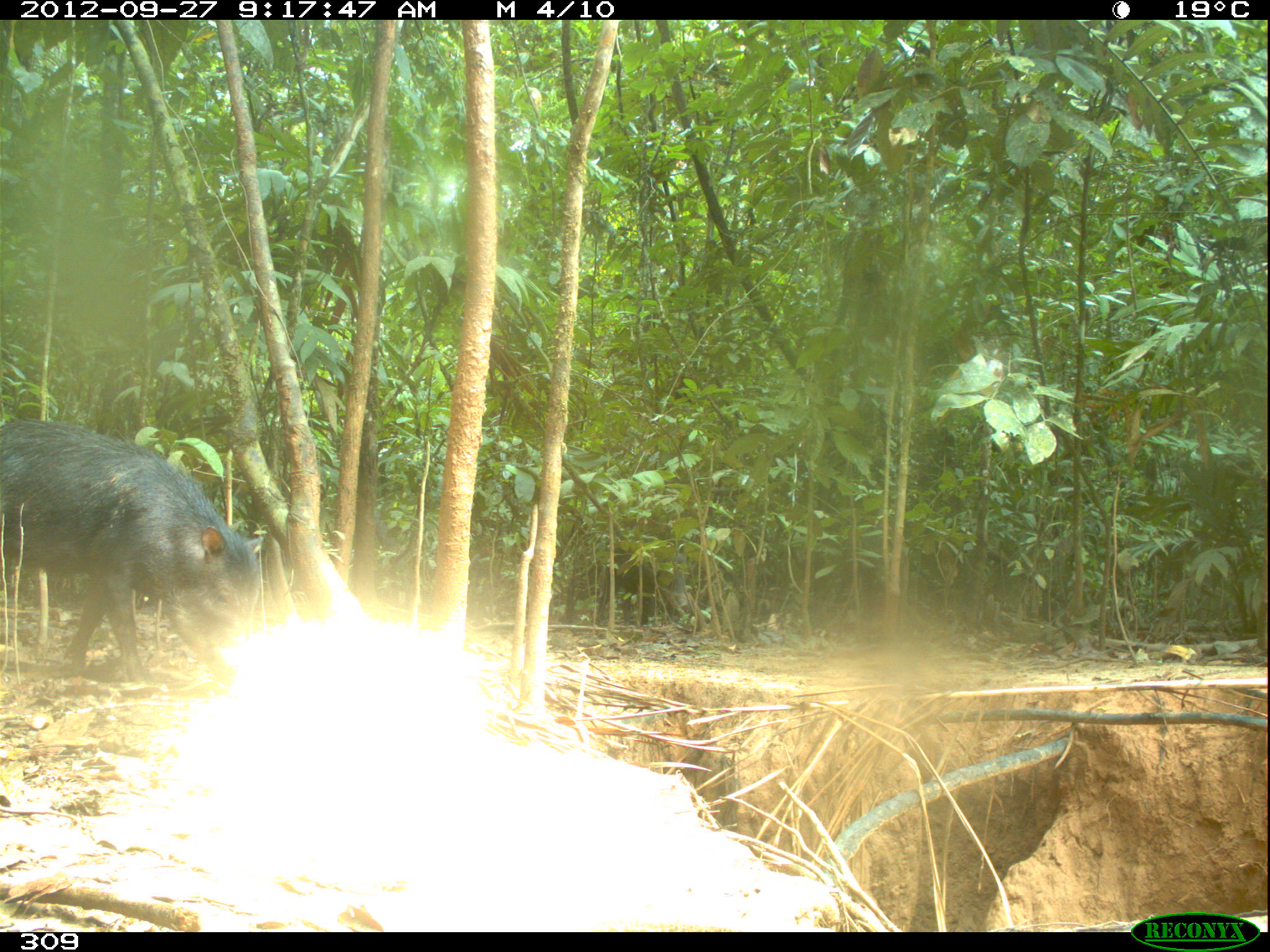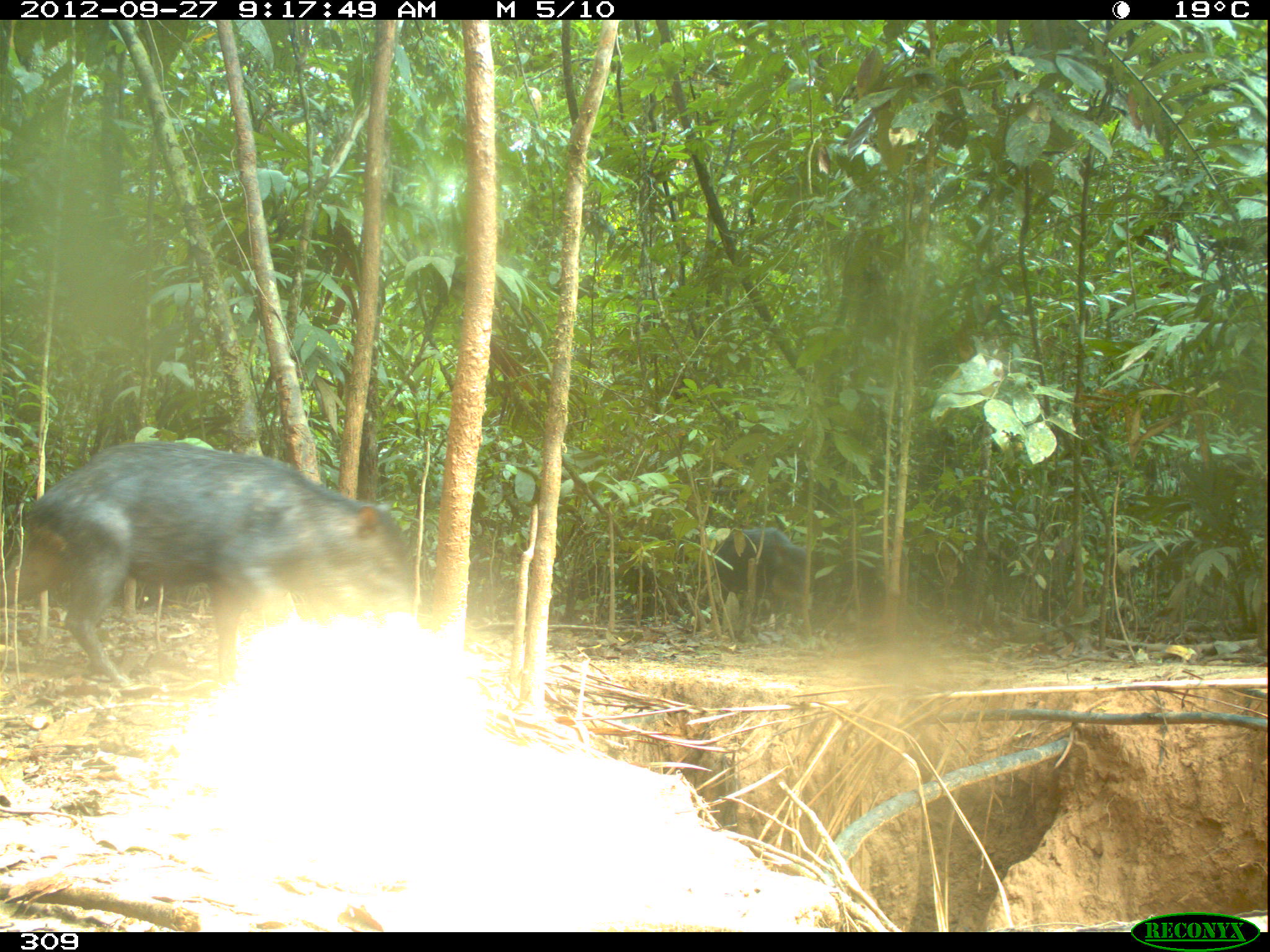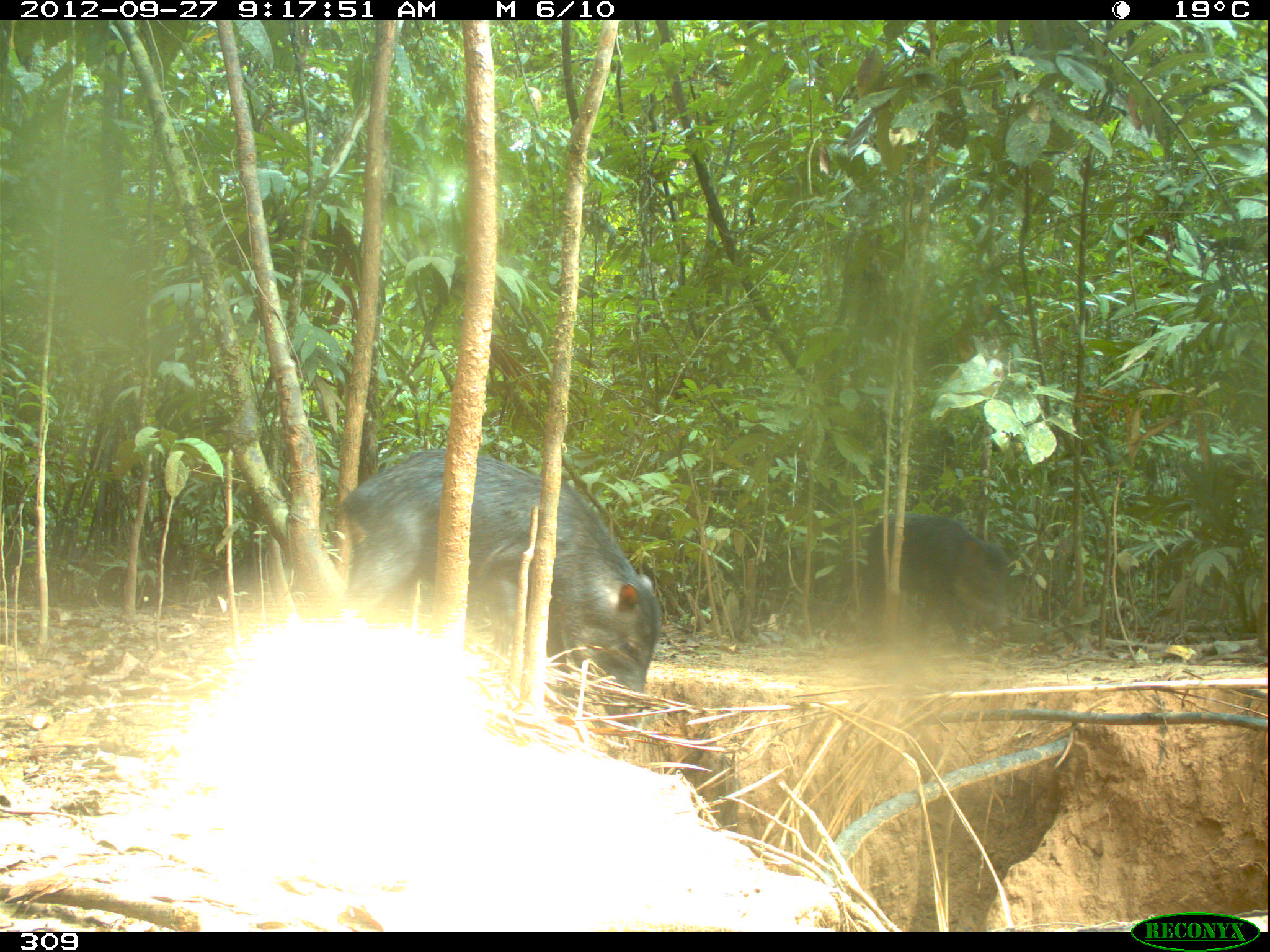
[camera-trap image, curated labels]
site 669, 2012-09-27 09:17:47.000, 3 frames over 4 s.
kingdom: Animalia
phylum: Chordata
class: Mammalia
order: Artiodactyla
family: Tayassuidae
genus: Tayassu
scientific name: Tayassu pecari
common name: white-lipped peccary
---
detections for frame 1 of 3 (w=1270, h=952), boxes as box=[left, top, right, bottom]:
tayassu pecari: box=[0, 415, 264, 687]; box=[594, 537, 687, 627]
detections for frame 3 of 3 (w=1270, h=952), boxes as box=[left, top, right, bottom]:
tayassu pecari: box=[341, 447, 660, 728]; box=[860, 511, 1008, 652]